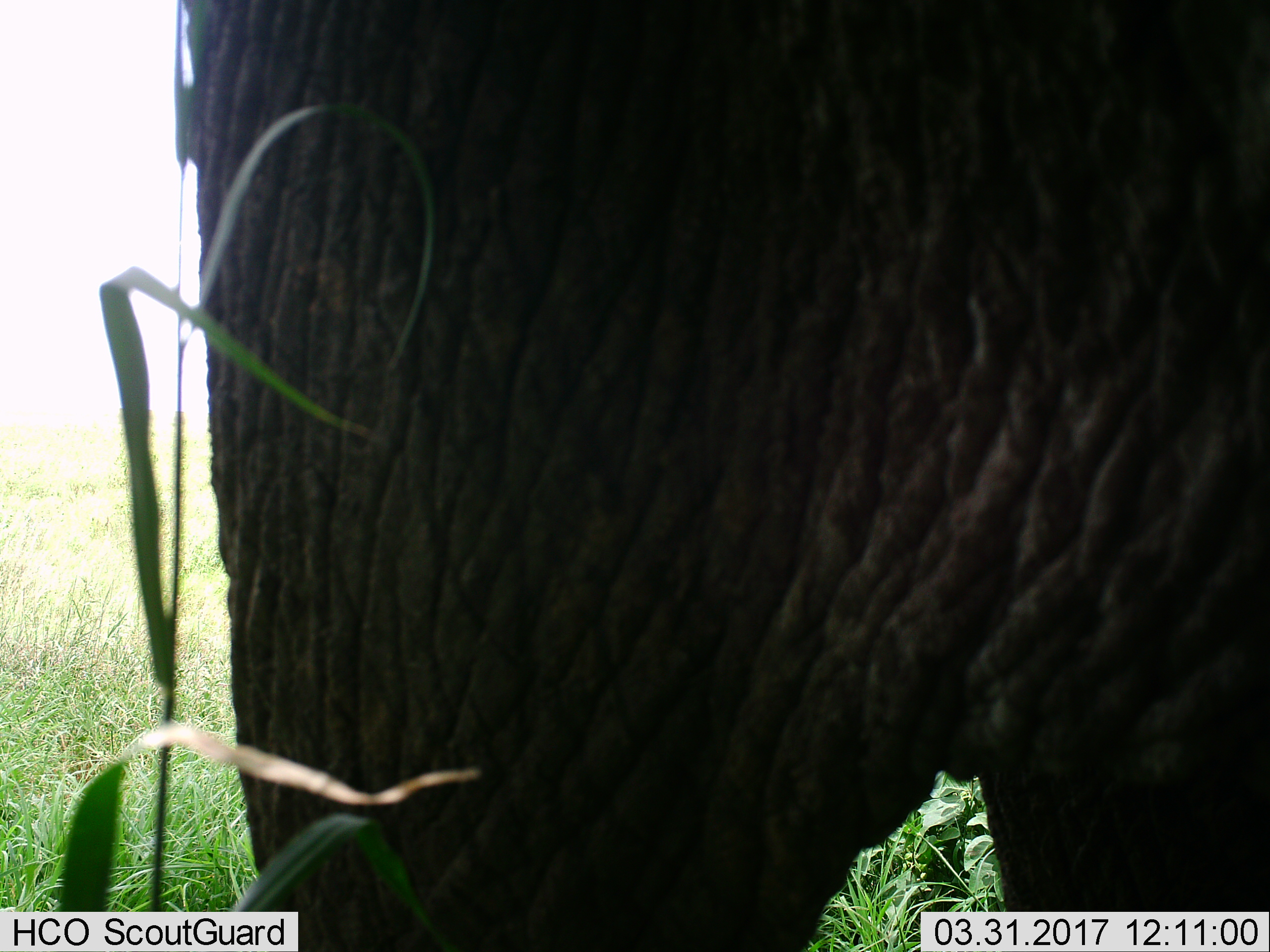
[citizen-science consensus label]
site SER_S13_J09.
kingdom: Animalia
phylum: Chordata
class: Mammalia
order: Proboscidea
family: Elephantidae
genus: Loxodonta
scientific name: Loxodonta africana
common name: african bush elephant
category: elephant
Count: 1.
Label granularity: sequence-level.